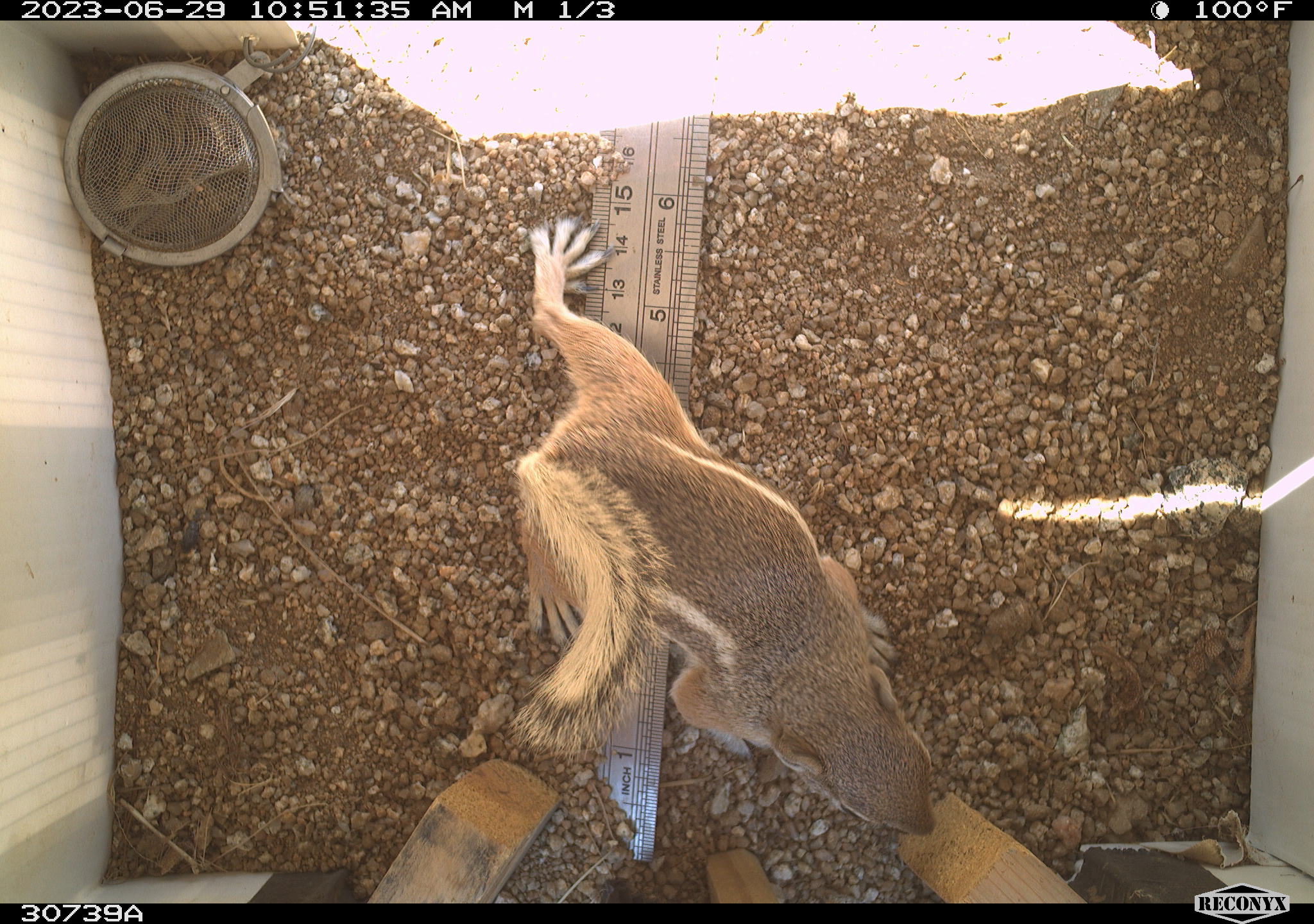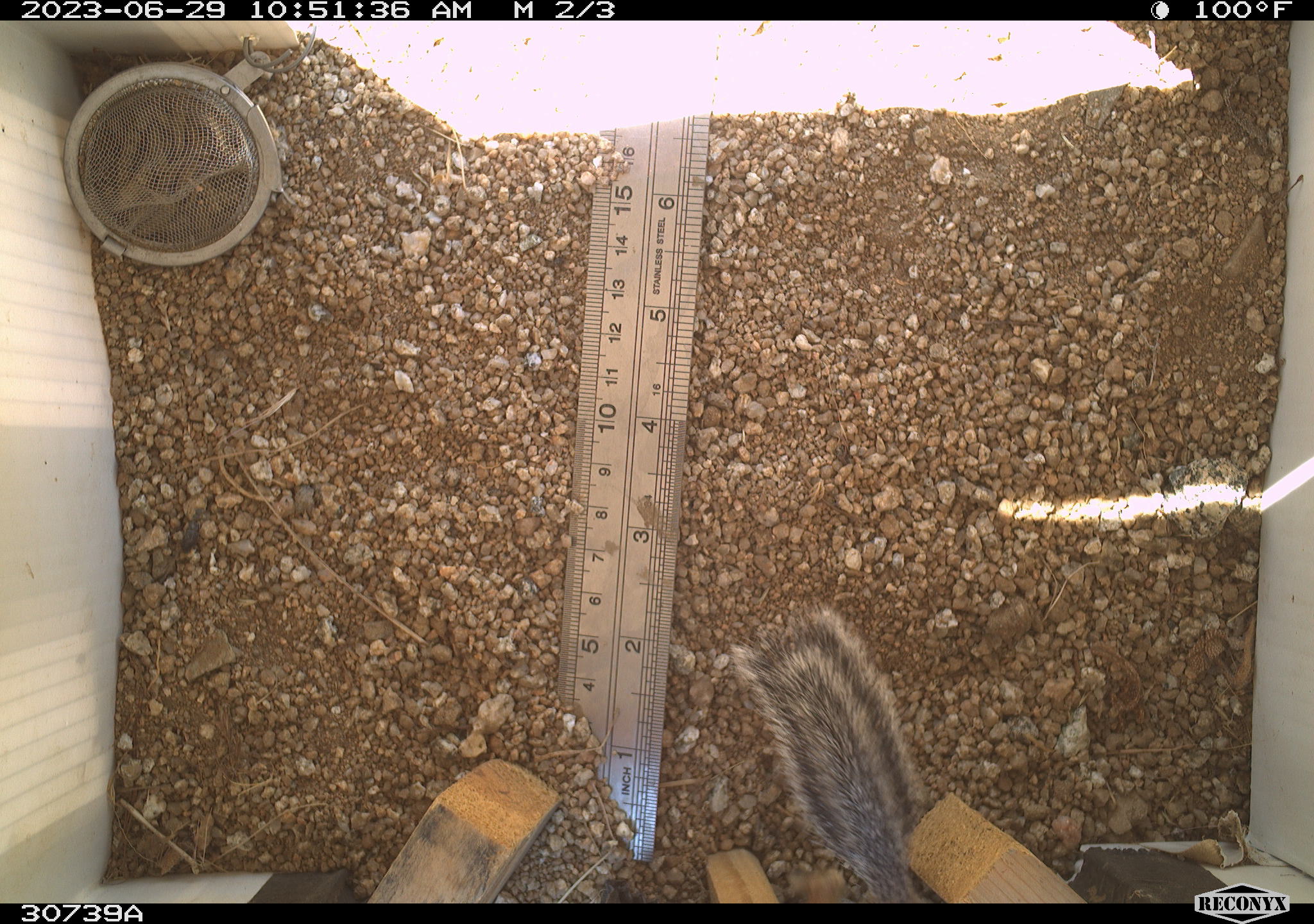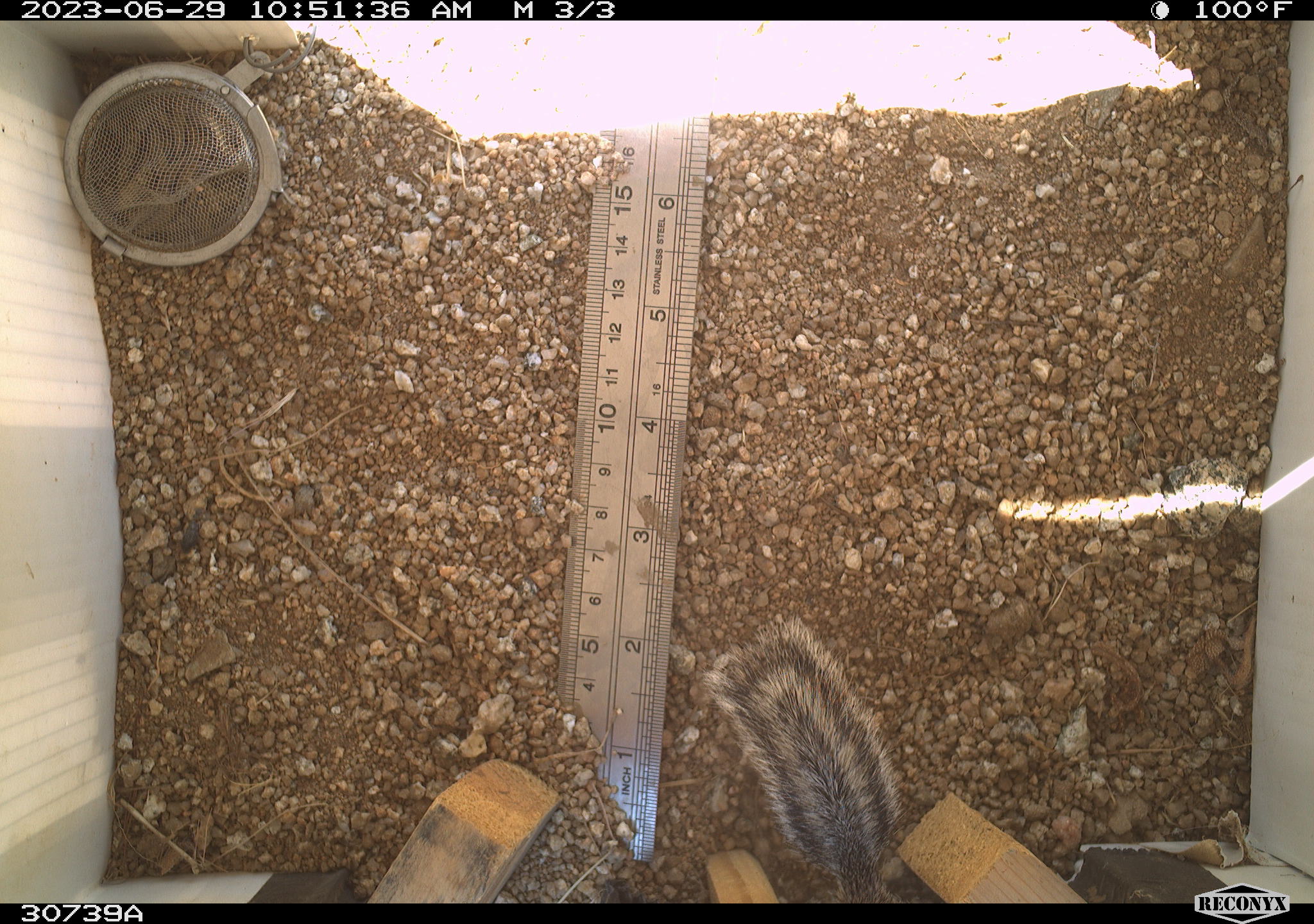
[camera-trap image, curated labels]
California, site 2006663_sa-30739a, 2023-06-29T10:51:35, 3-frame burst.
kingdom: Animalia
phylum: Chordata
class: Mammalia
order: Rodentia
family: Sciuridae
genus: Ammospermophilus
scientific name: Ammospermophilus leucurus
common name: white-tailed antelope squirrel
White-tailed antelope squirrel (Ammospermophilus leucurus).